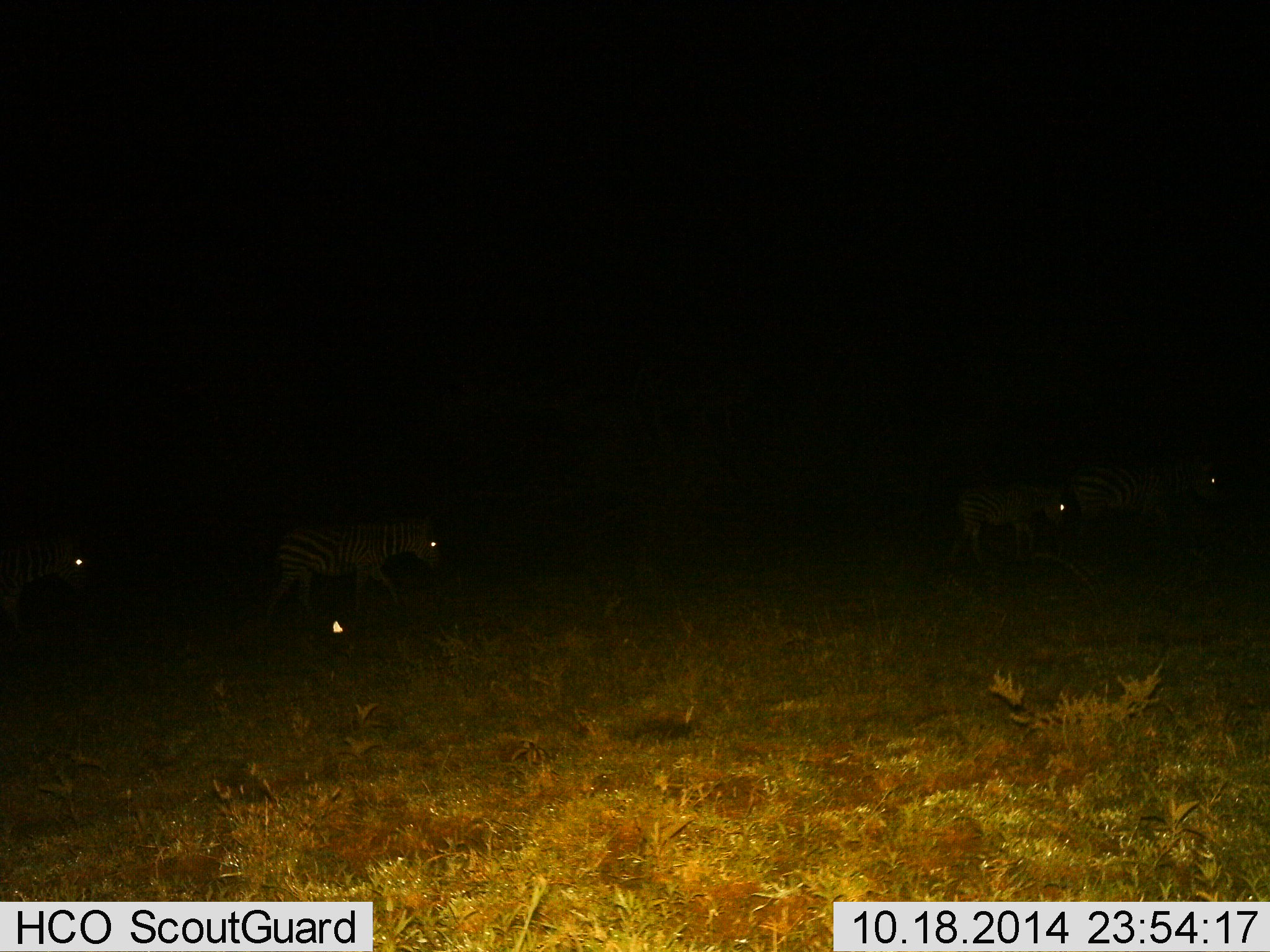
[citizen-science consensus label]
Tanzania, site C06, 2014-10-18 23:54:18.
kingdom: Animalia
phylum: Chordata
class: Mammalia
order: Perissodactyla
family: Equidae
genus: Equus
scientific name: Equus quagga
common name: plains zebra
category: zebra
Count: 4.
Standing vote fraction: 18%.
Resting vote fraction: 18%.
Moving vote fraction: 82%.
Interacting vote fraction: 0%.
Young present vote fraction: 27%.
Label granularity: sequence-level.